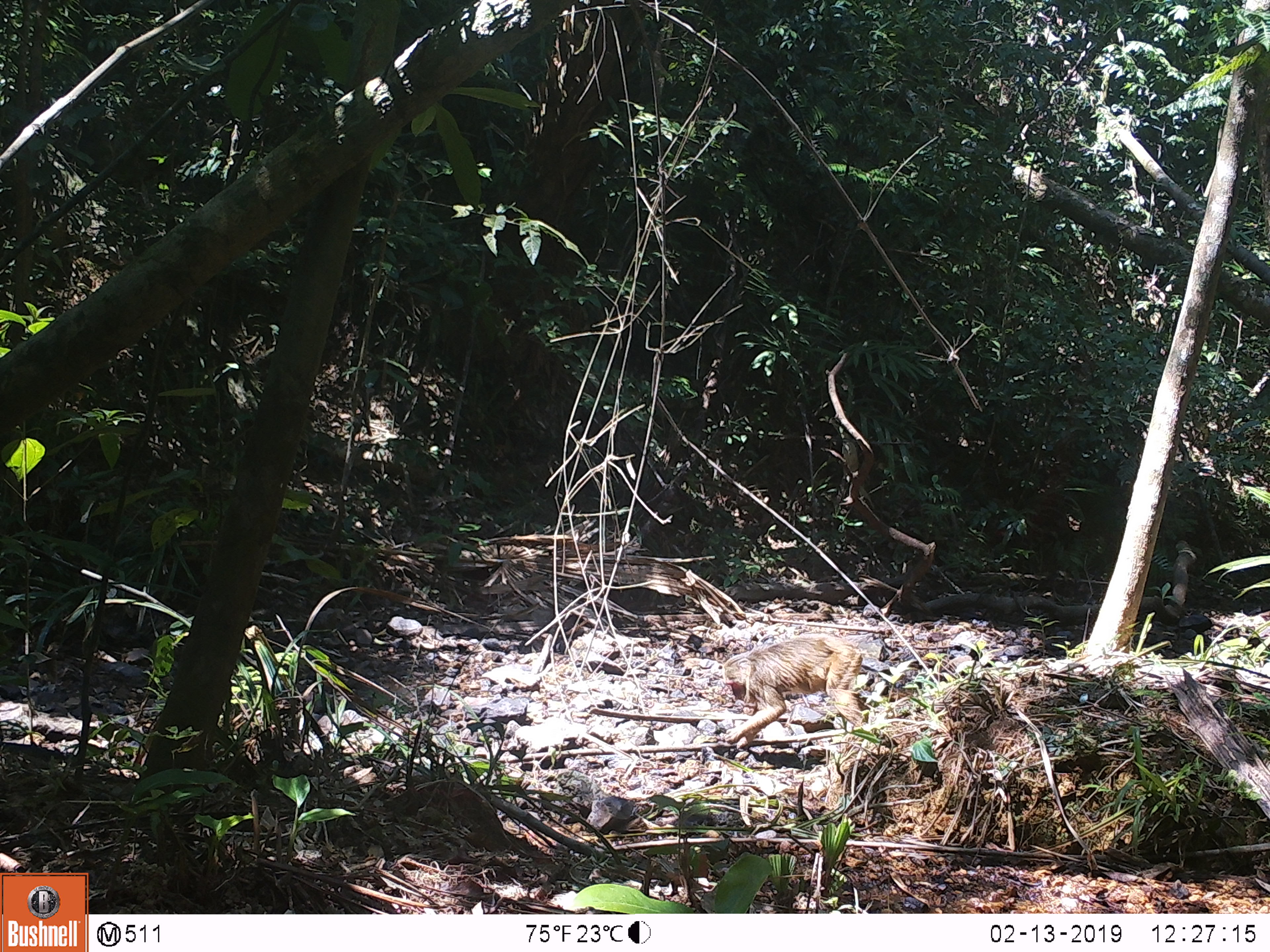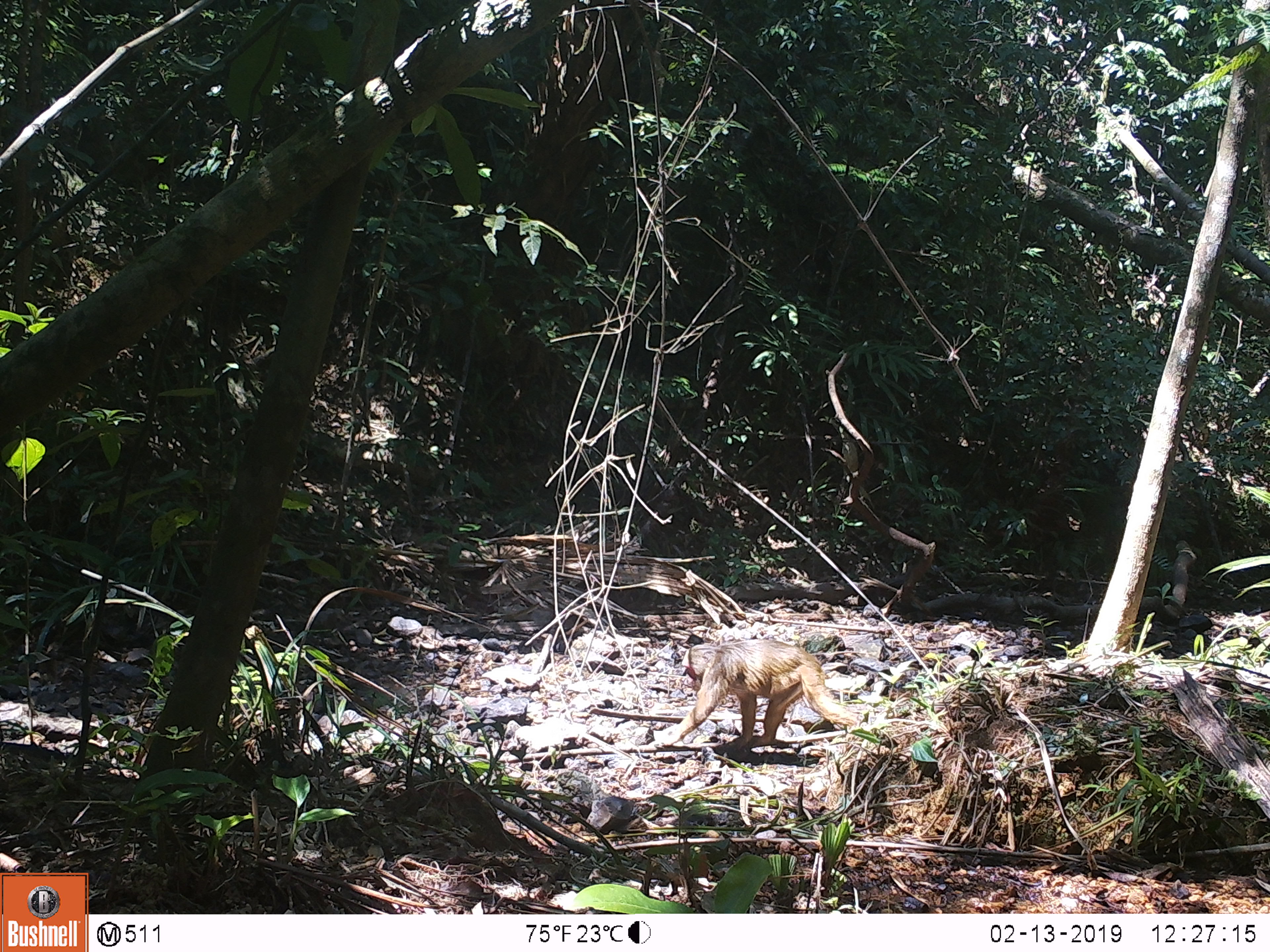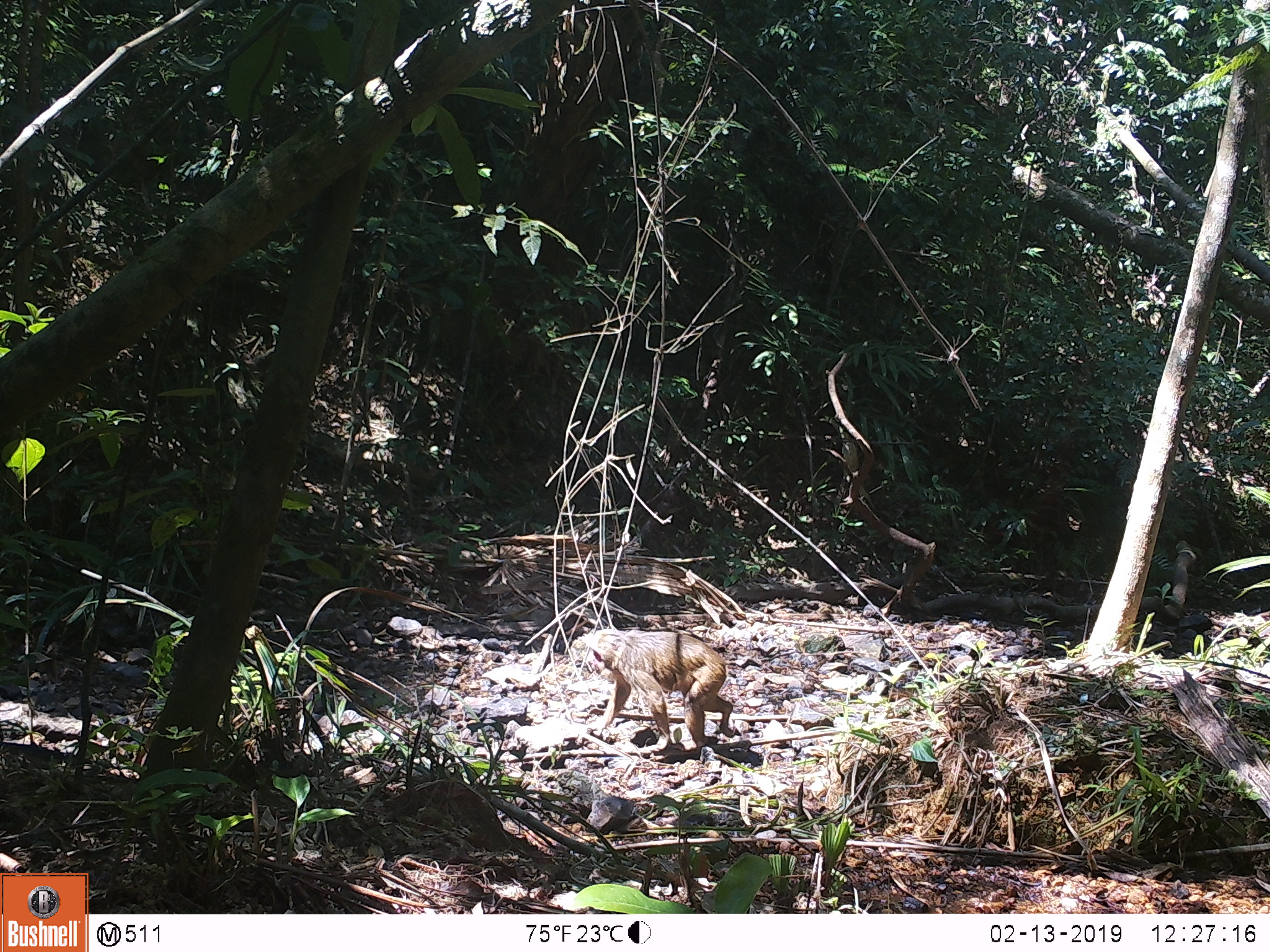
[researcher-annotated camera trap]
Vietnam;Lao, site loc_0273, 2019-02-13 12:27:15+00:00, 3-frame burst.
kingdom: Animalia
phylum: Chordata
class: Mammalia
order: Primates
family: Cercopithecidae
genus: Macaca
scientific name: Macaca arctoides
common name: stump-tailed macaque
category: stump tailed macaque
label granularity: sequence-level